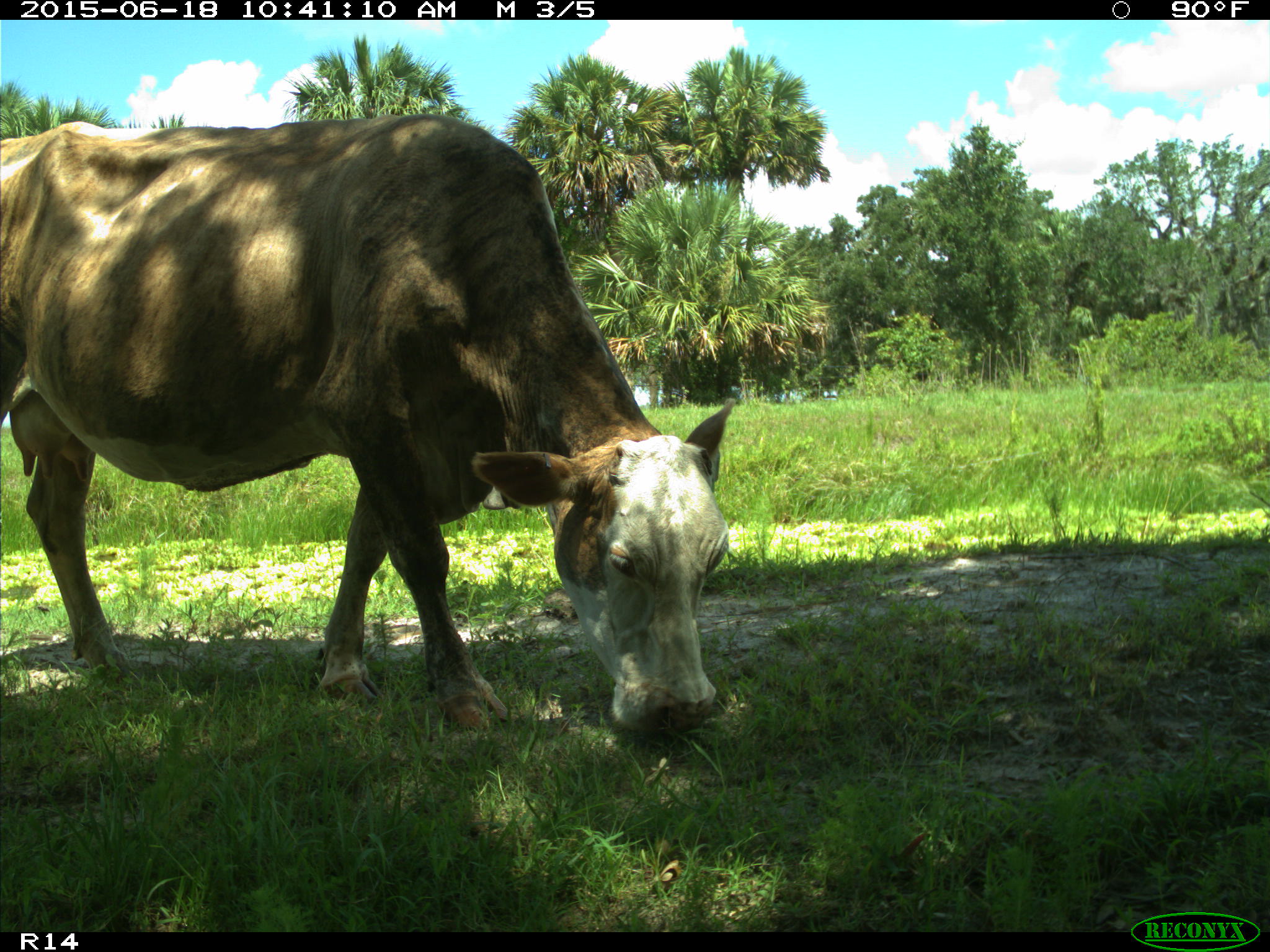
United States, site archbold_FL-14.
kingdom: Animalia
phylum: Chordata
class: Mammalia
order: Artiodactyla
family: Bovidae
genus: Bos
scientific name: Bos taurus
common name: domestic cow